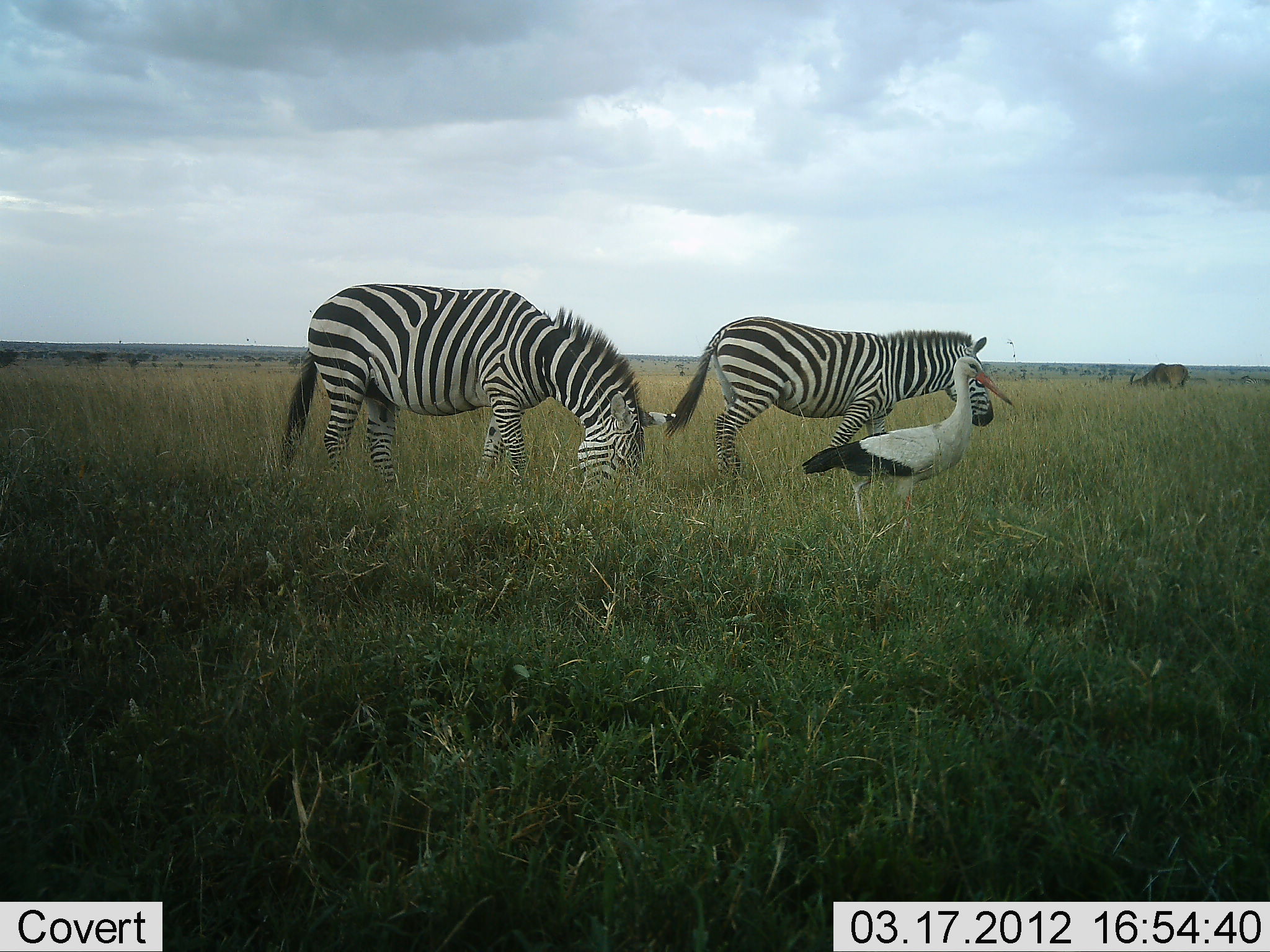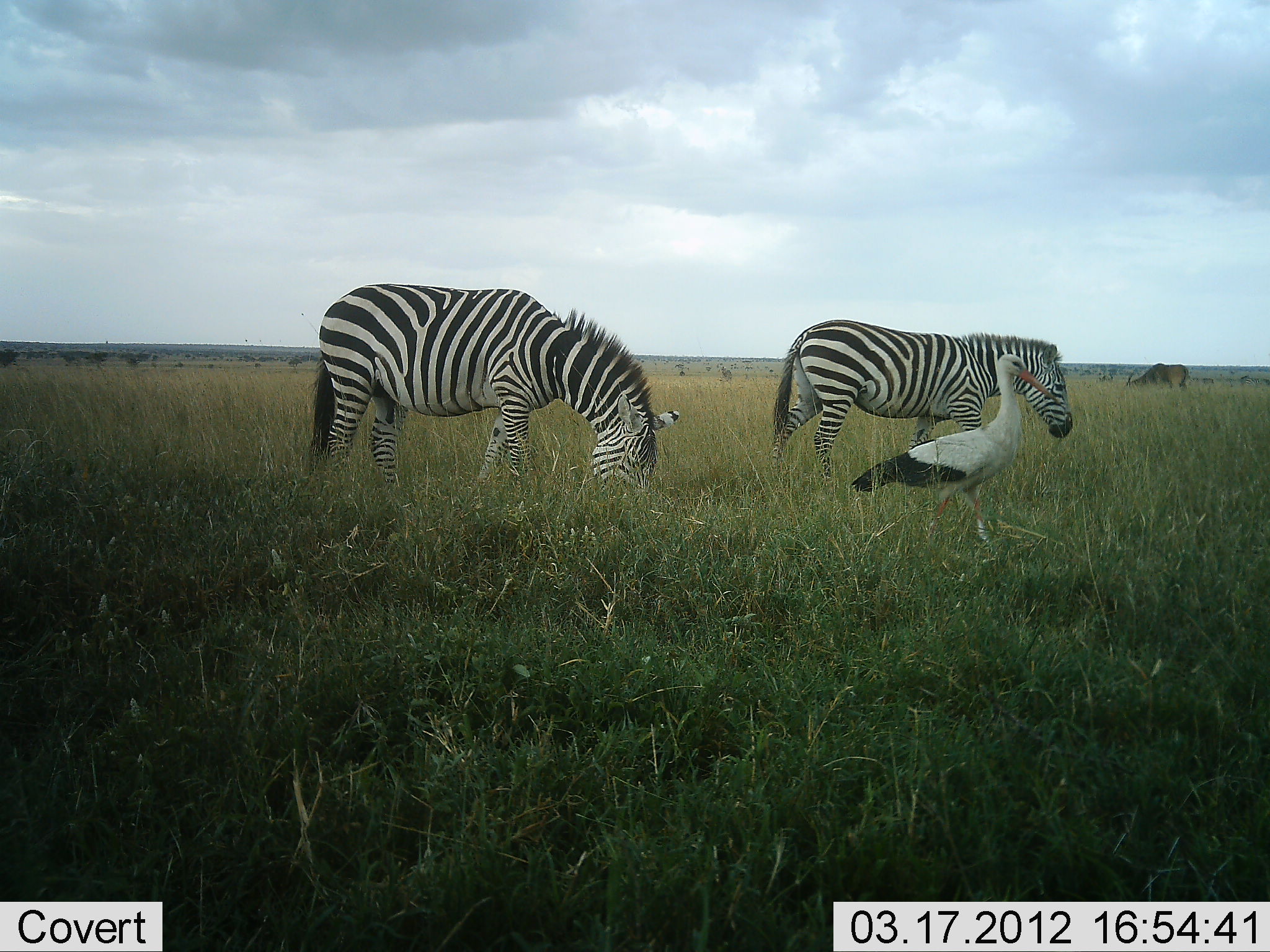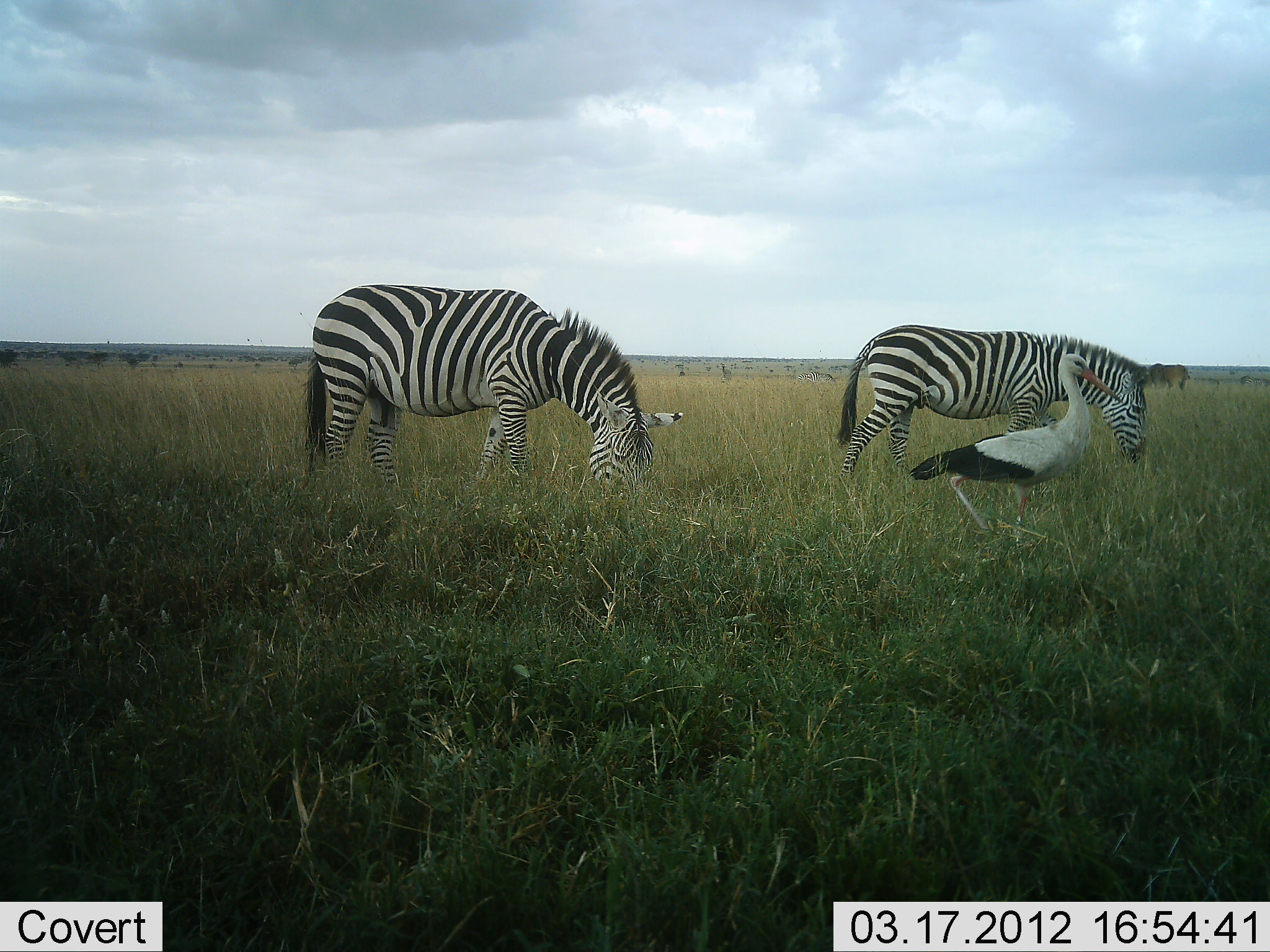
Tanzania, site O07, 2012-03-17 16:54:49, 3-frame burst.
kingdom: Animalia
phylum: Chordata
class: Aves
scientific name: Aves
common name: bird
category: otherbird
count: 1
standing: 30%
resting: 0%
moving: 70%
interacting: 0%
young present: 0%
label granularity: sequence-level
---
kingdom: Animalia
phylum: Chordata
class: Mammalia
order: Perissodactyla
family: Equidae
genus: Equus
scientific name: Equus quagga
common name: plains zebra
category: zebra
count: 2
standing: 20%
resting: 0%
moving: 46%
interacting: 0%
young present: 0%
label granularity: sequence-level